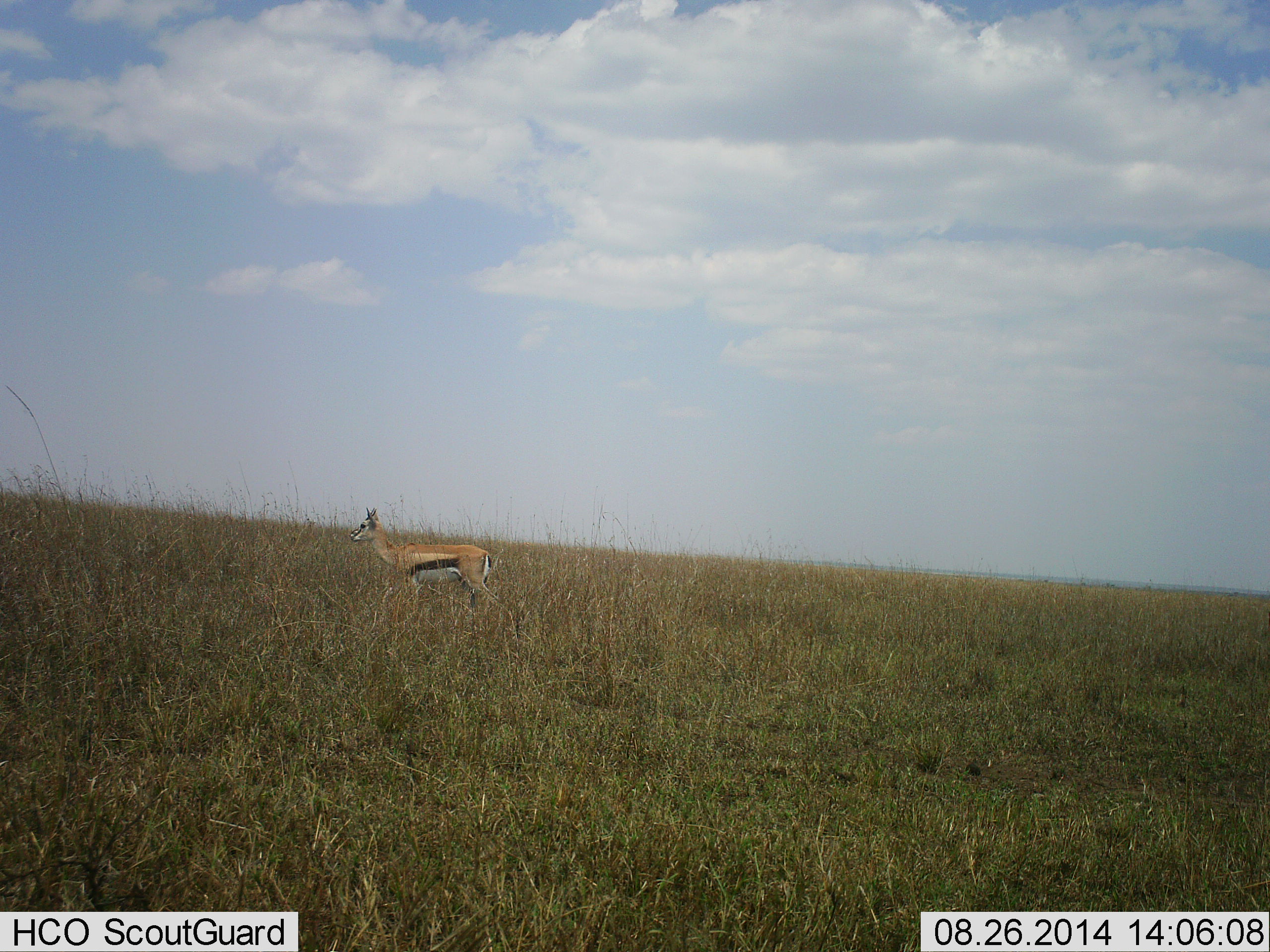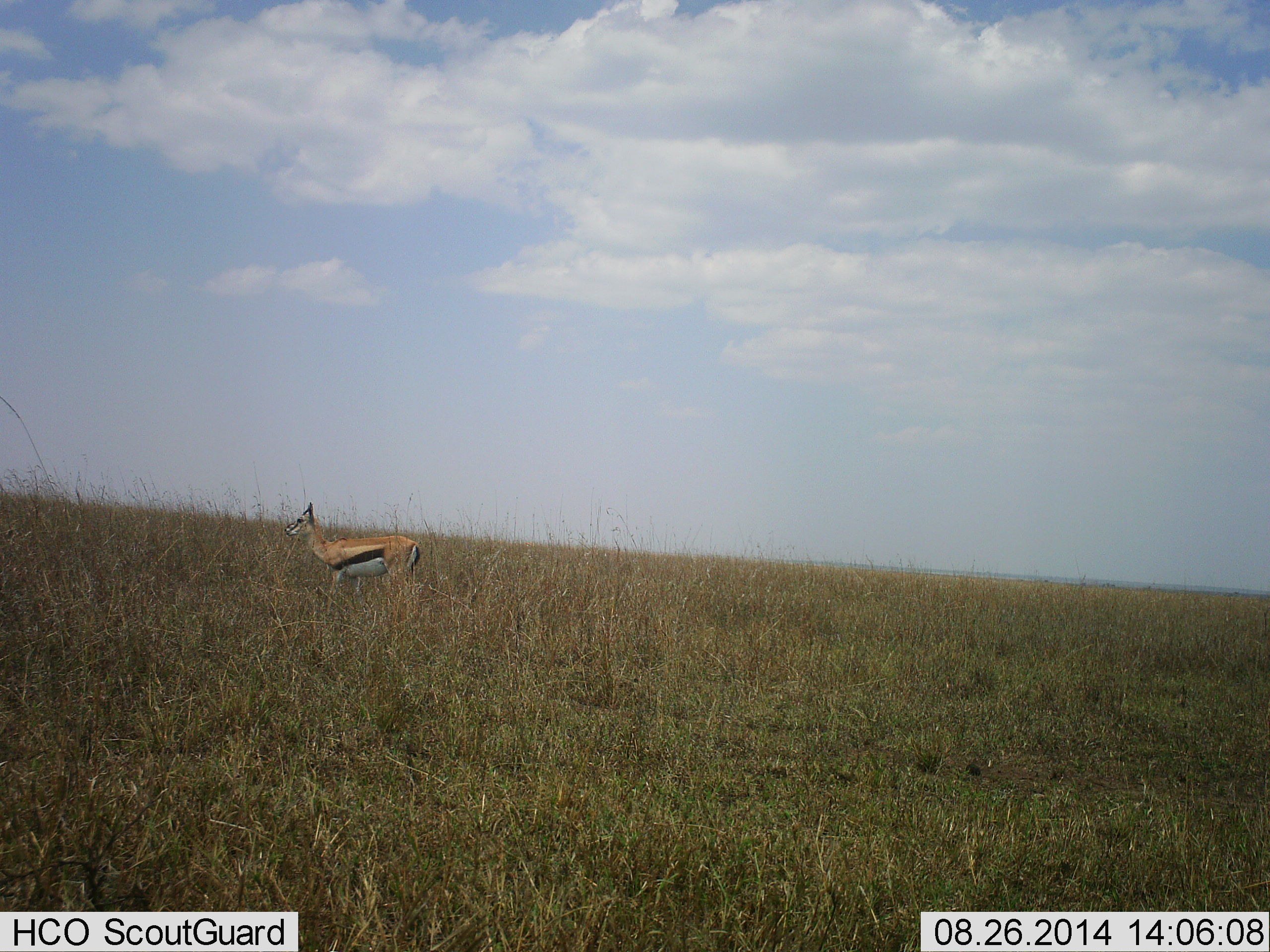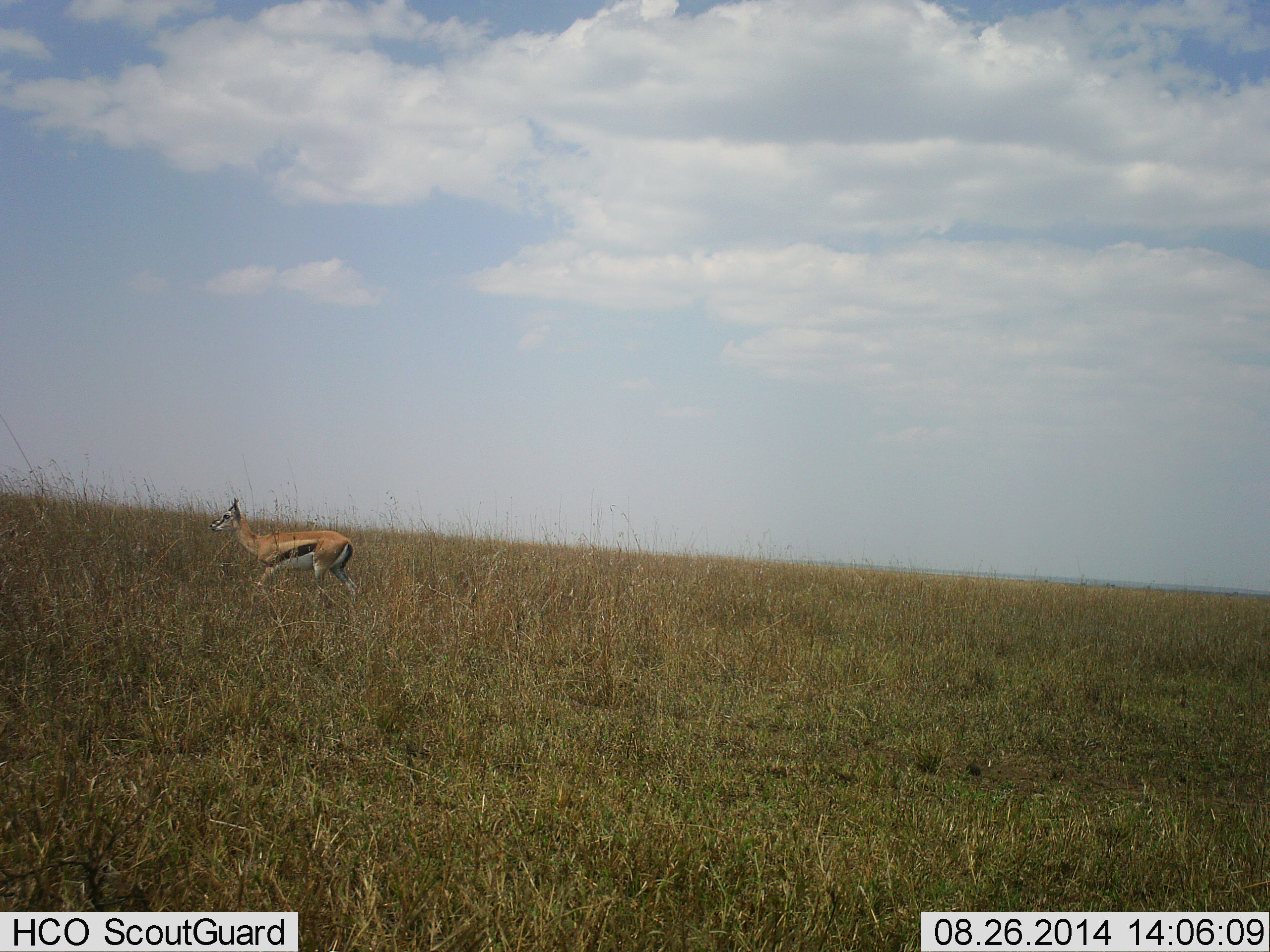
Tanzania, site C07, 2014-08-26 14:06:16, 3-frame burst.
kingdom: Animalia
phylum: Chordata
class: Mammalia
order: Artiodactyla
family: Bovidae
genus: Eudorcas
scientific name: Eudorcas thomsonii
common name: thomson's gazelle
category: gazellethomsons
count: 1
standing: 10%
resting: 0%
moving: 90%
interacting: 0%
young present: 0%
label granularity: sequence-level